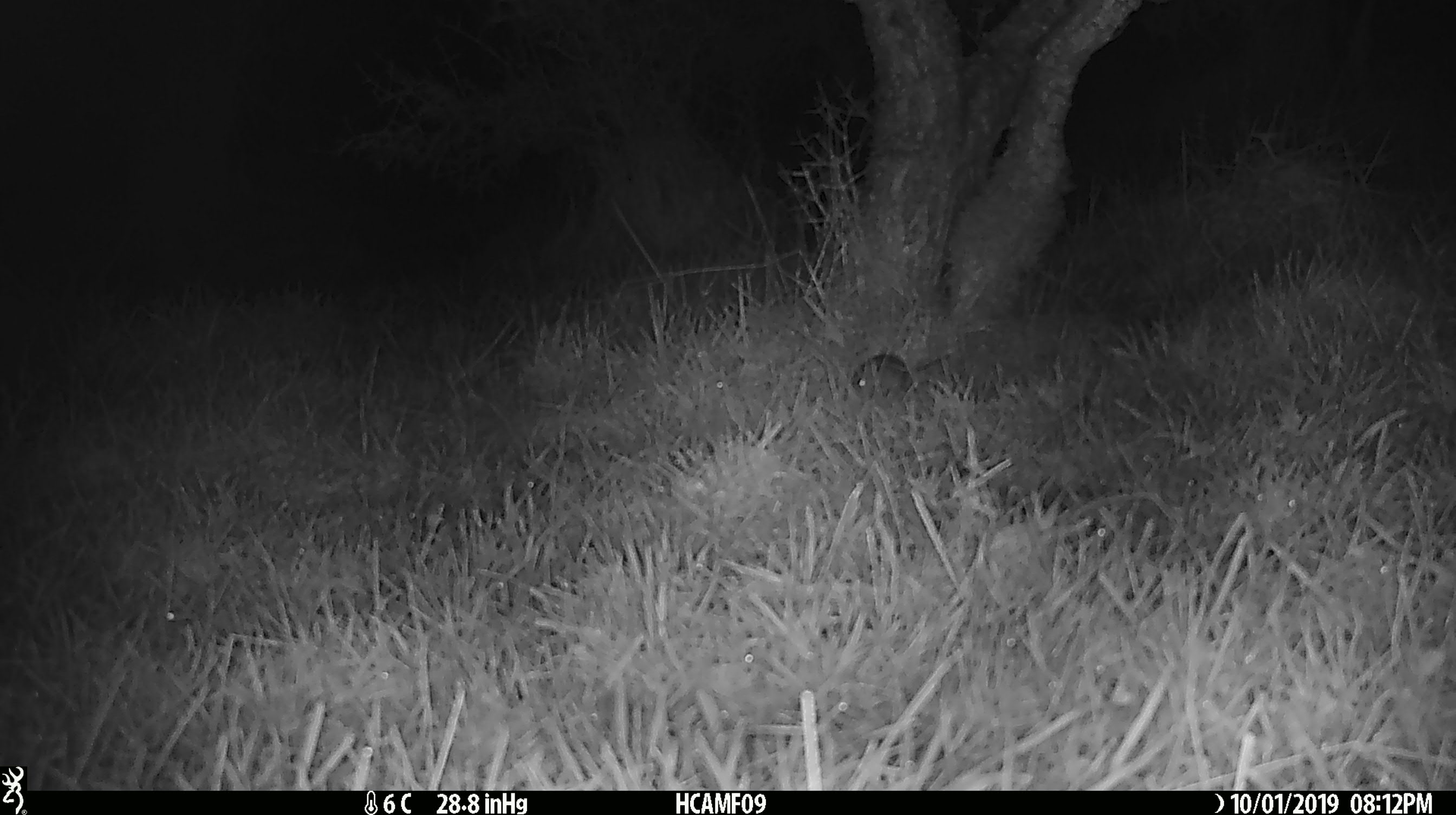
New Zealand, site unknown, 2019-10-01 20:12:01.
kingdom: Animalia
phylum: Chordata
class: Mammalia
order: Rodentia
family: Muridae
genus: Mus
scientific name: Mus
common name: mouse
Mouse (Mus).